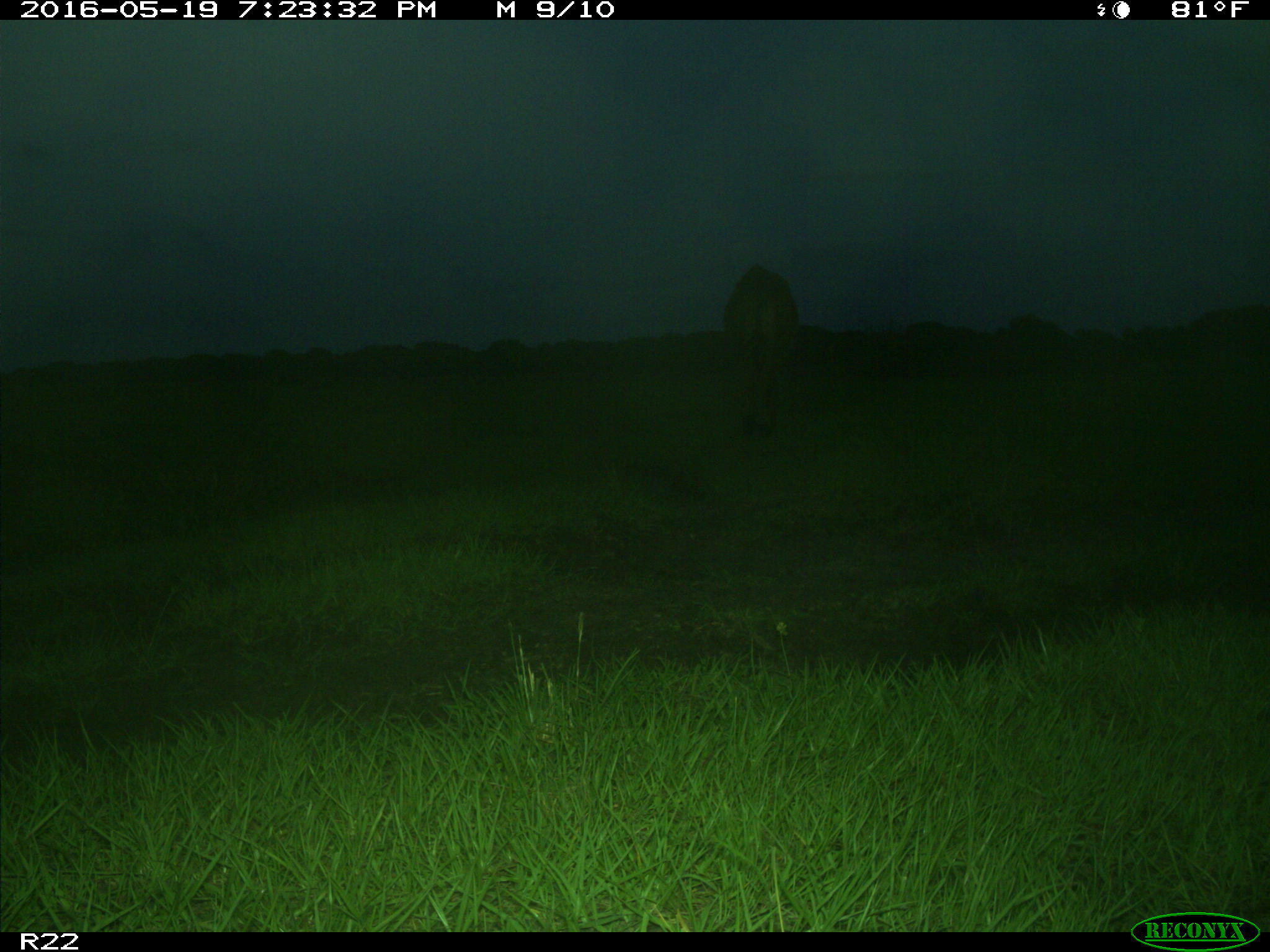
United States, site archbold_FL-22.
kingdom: Animalia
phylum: Chordata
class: Mammalia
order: Artiodactyla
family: Bovidae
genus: Bos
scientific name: Bos taurus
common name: domestic cow